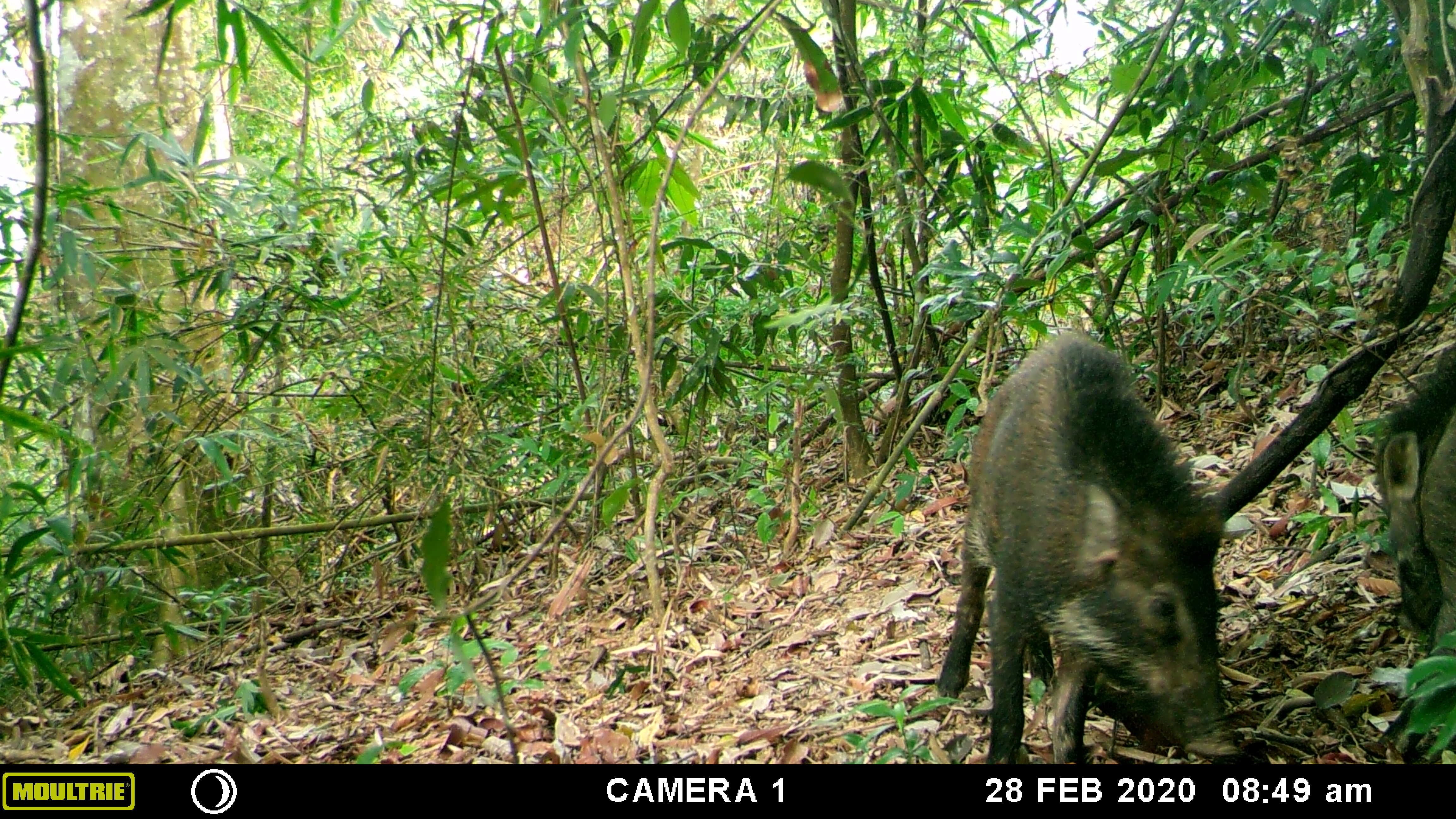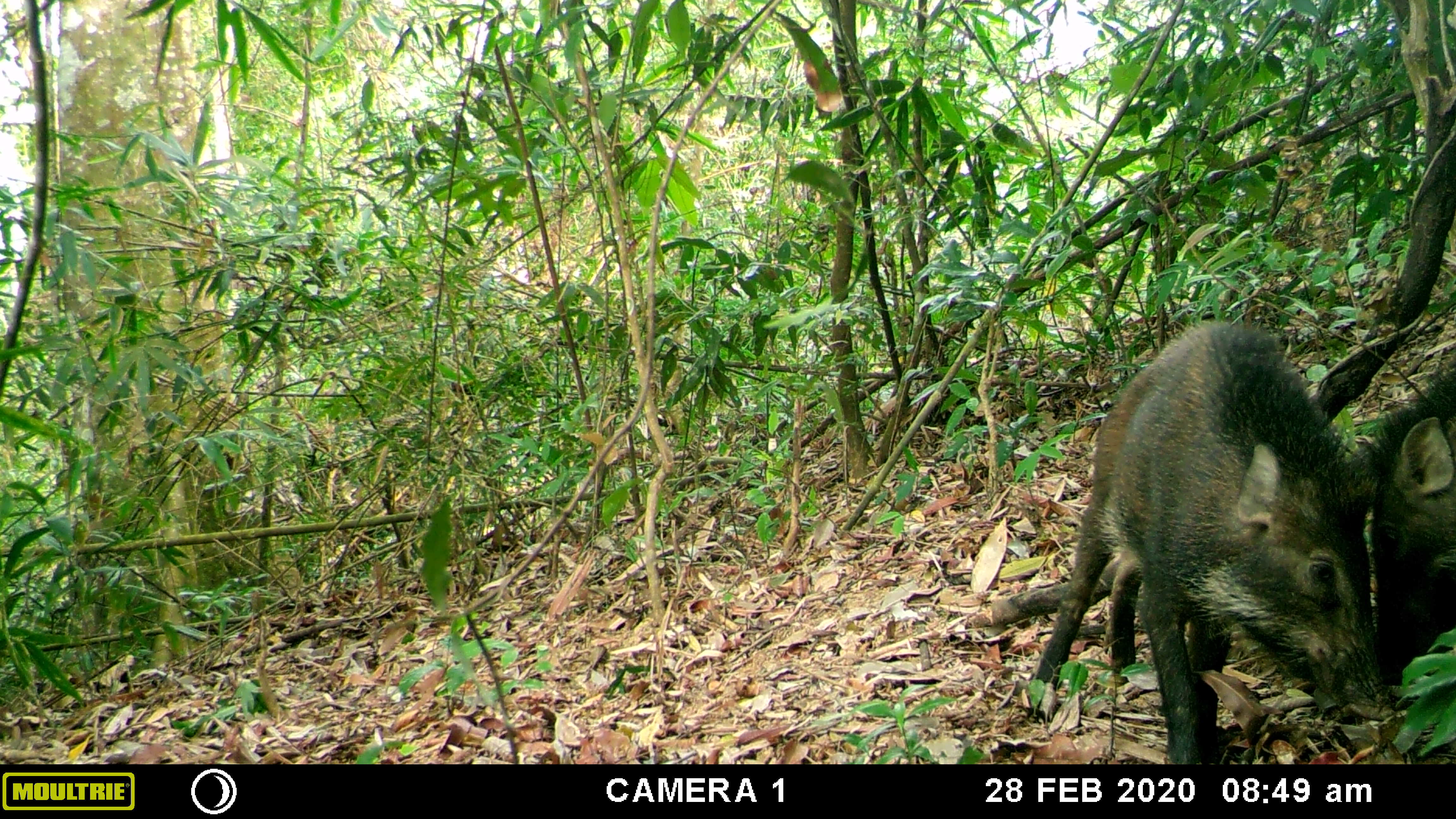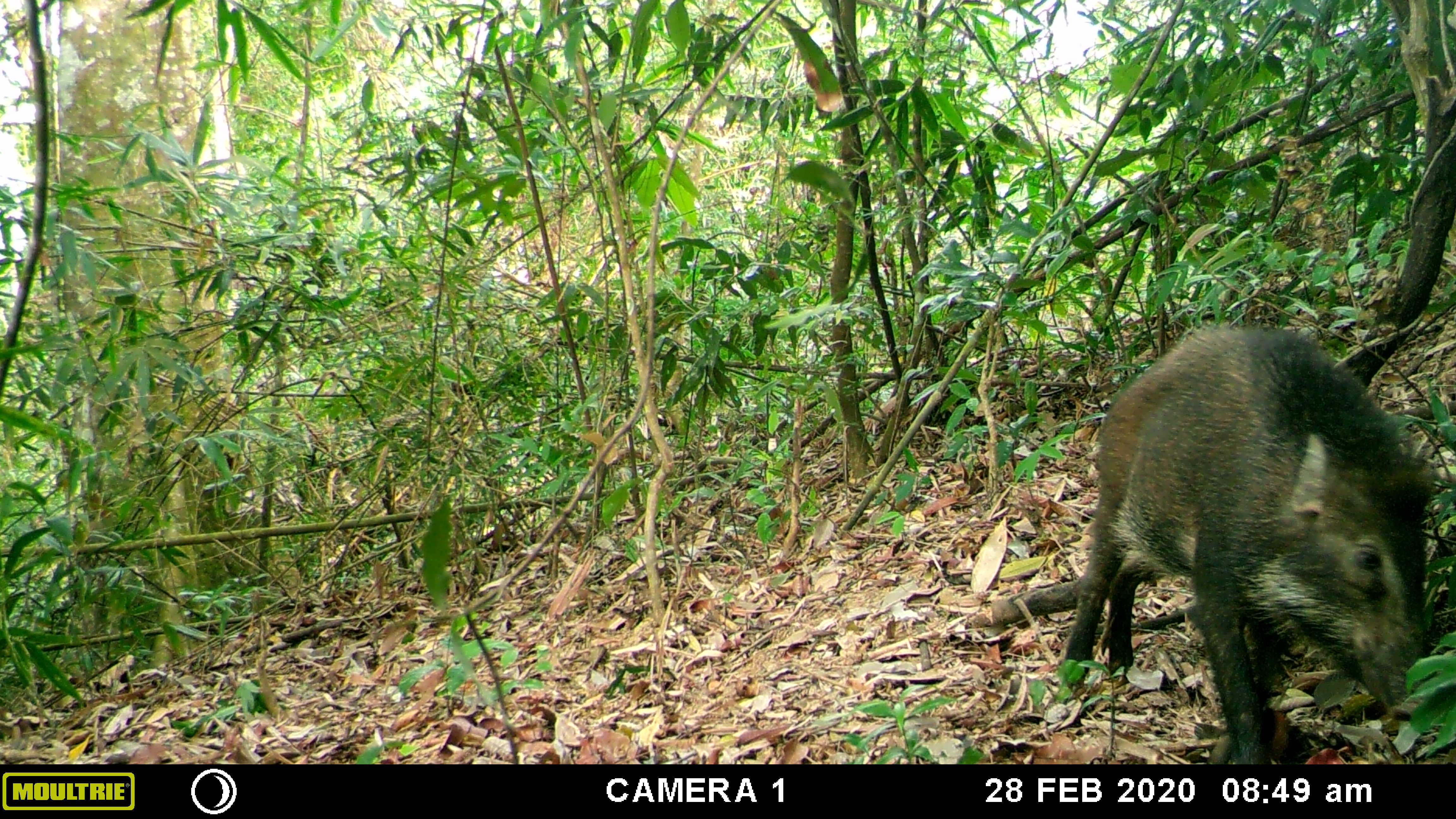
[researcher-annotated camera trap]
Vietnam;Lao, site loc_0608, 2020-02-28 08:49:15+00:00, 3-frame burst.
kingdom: Animalia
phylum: Chordata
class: Mammalia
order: Artiodactyla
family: Suidae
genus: Sus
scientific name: Sus scrofa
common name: eurasian wild pig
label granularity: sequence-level